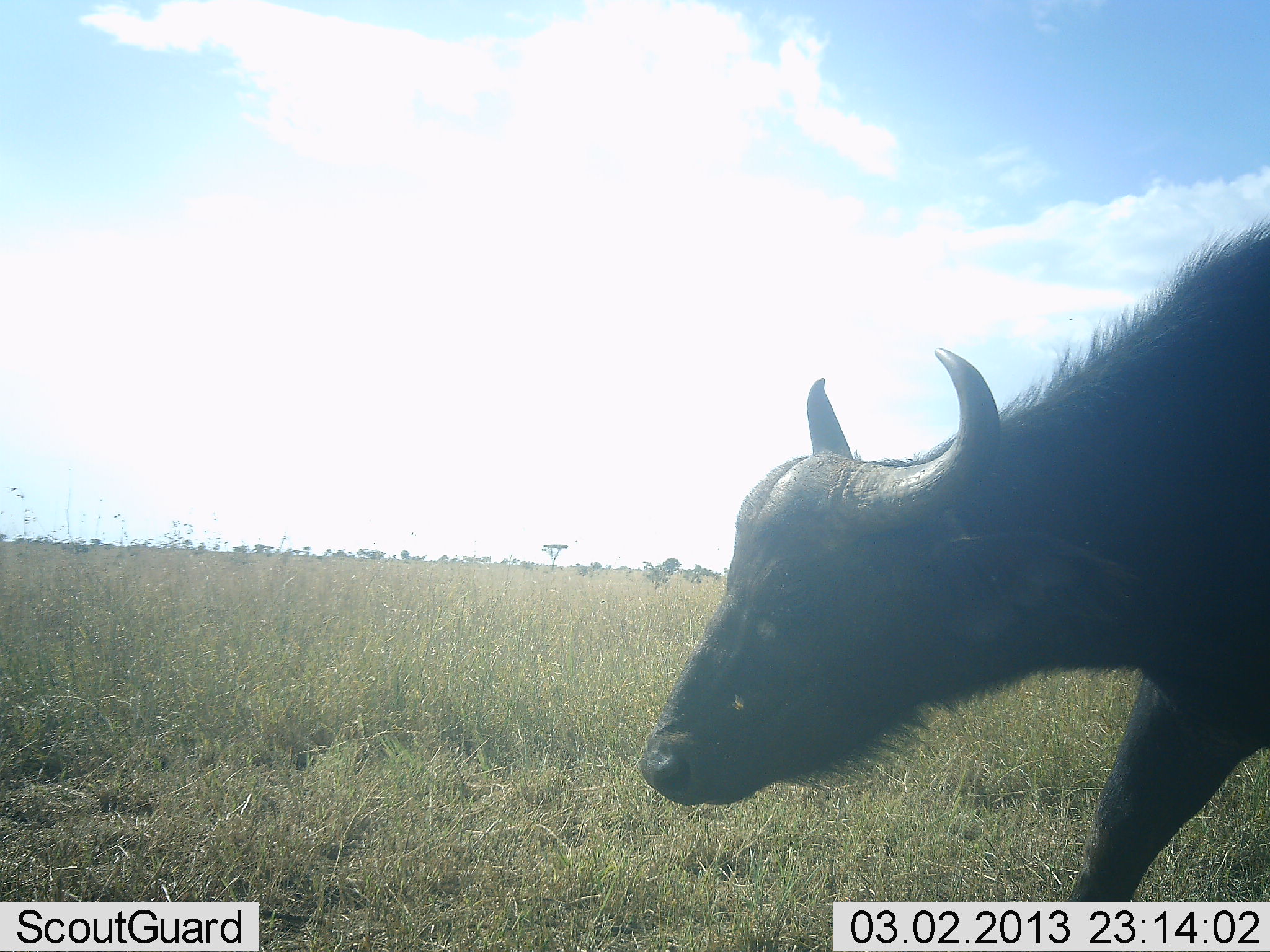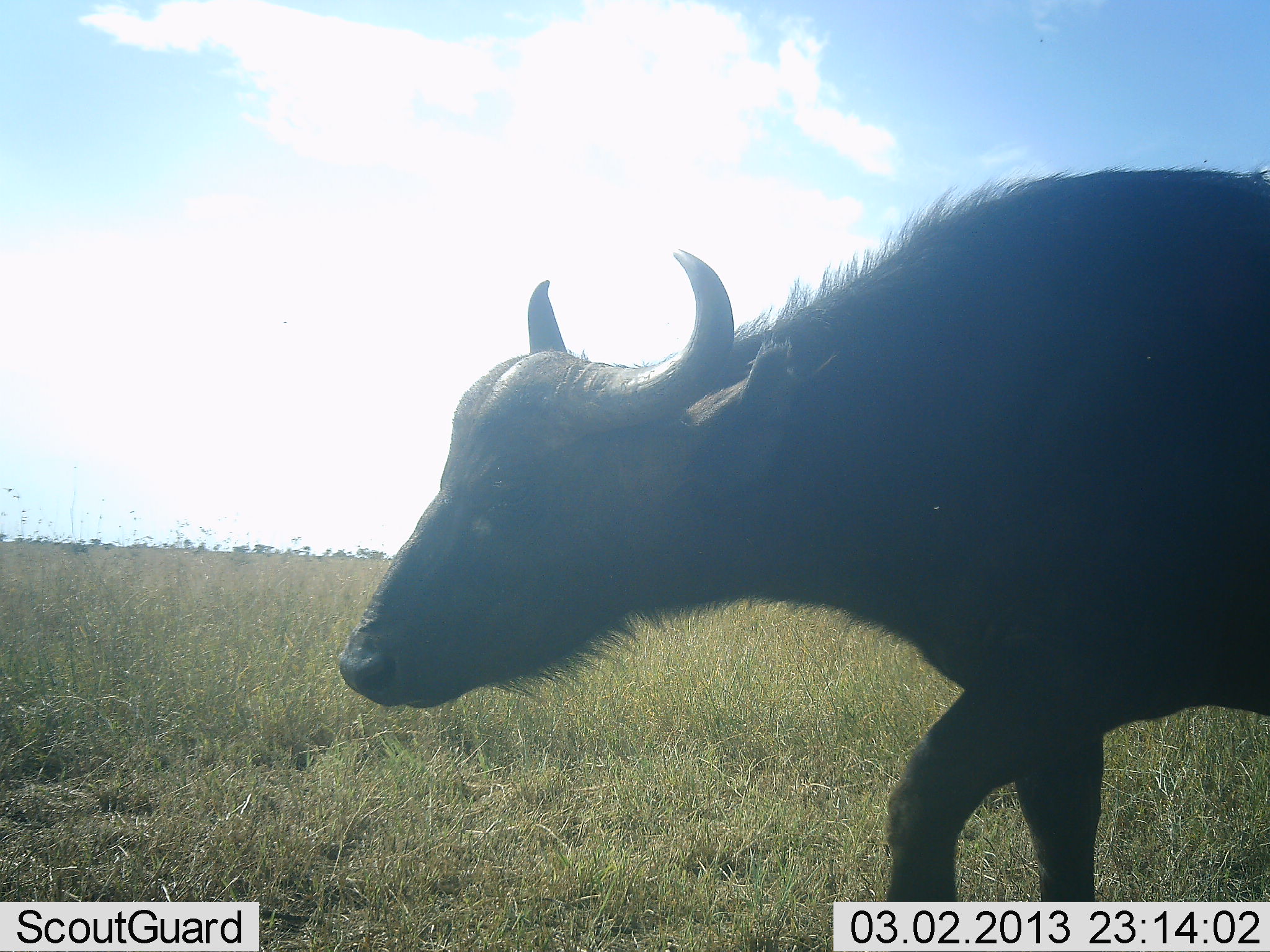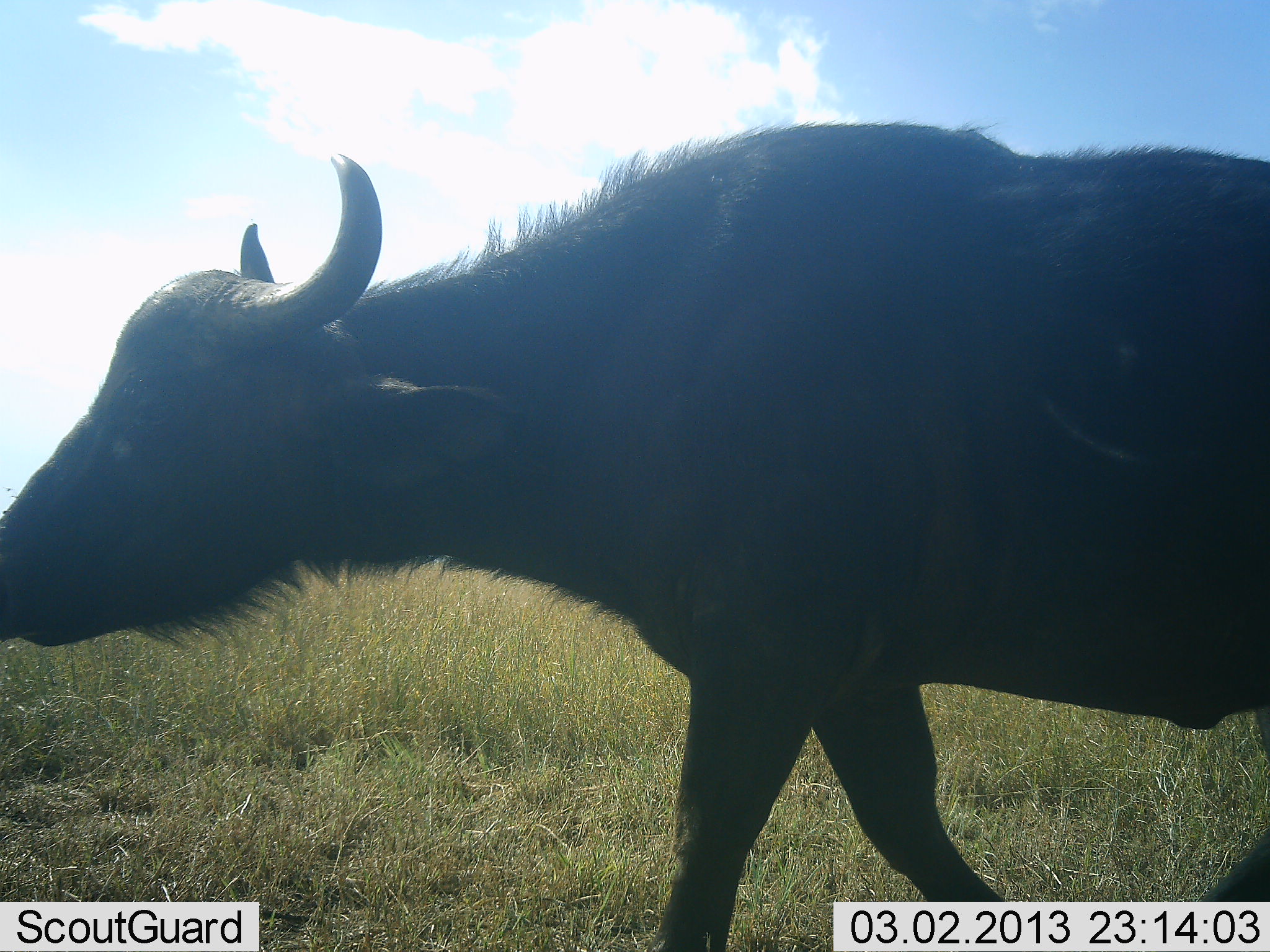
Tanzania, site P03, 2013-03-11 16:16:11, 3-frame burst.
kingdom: Animalia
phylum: Chordata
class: Mammalia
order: Artiodactyla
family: Bovidae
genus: Syncerus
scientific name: Syncerus caffer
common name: cape buffalo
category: buffalo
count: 1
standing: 4%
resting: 0%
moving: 100%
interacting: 0%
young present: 7%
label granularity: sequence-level